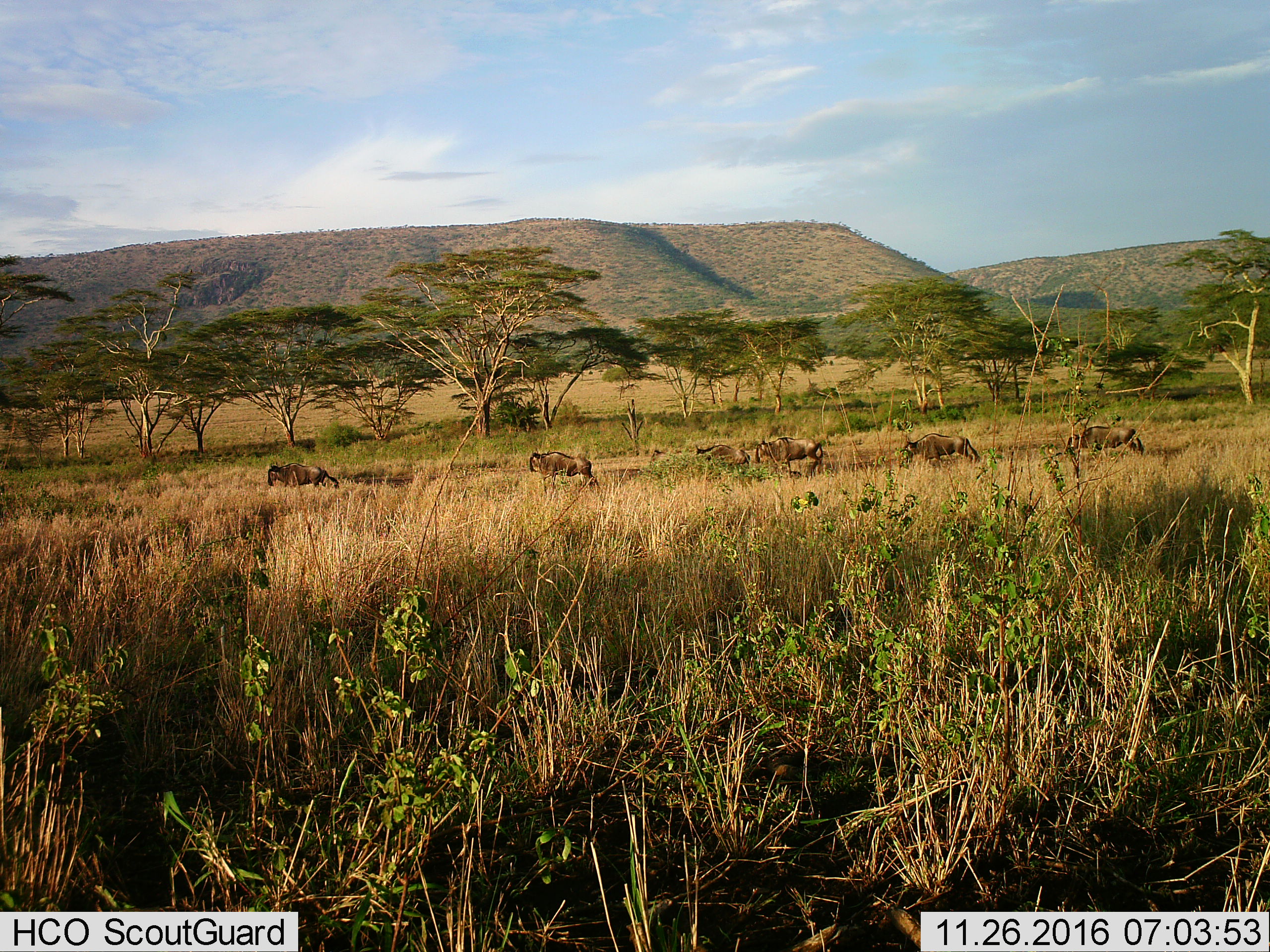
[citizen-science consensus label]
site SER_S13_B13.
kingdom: Animalia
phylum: Chordata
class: Mammalia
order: Artiodactyla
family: Bovidae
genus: Connochaetes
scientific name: Connochaetes taurinus taurinus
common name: blue wildebeest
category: wildebeestblue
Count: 6.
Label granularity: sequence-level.